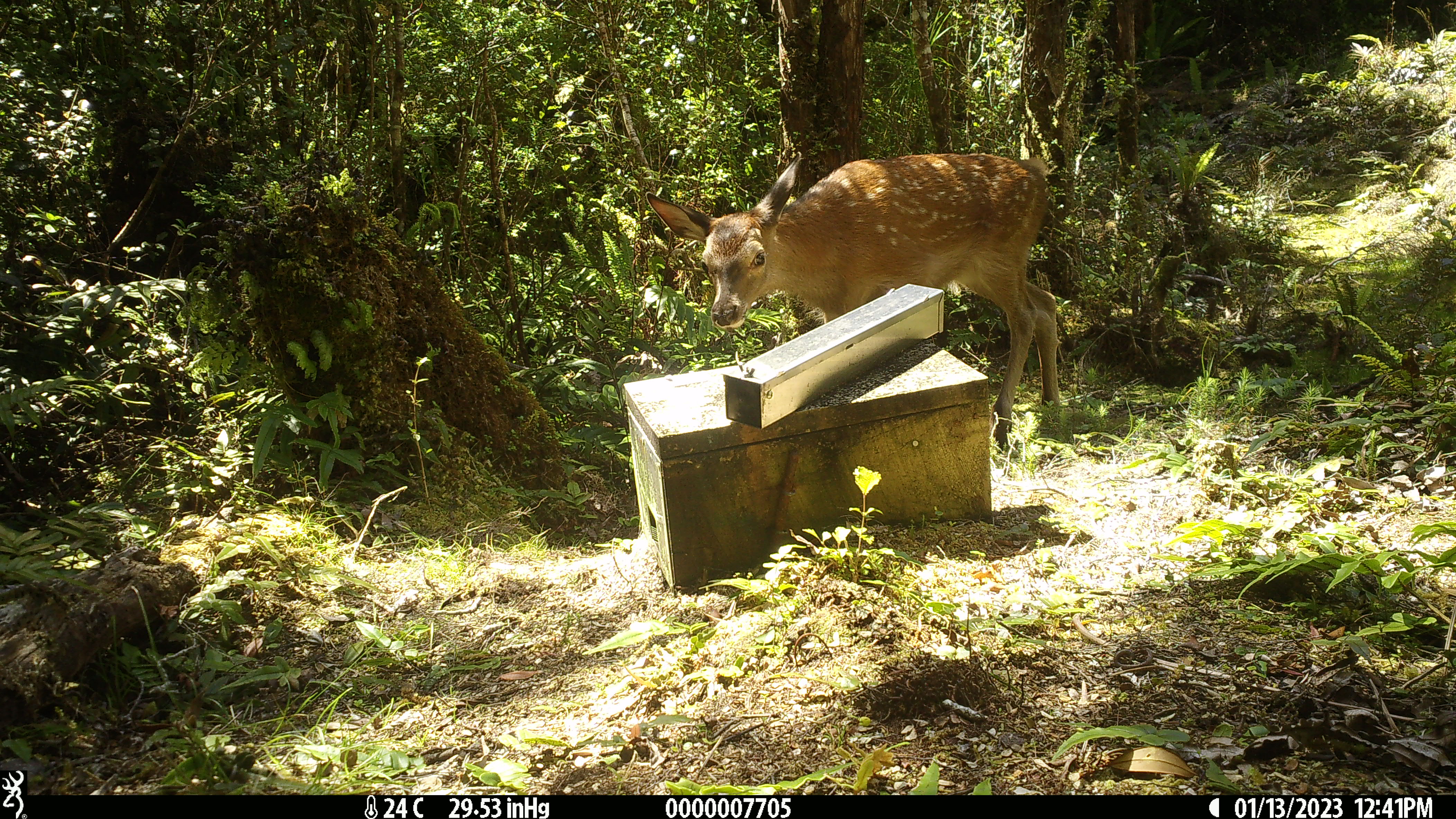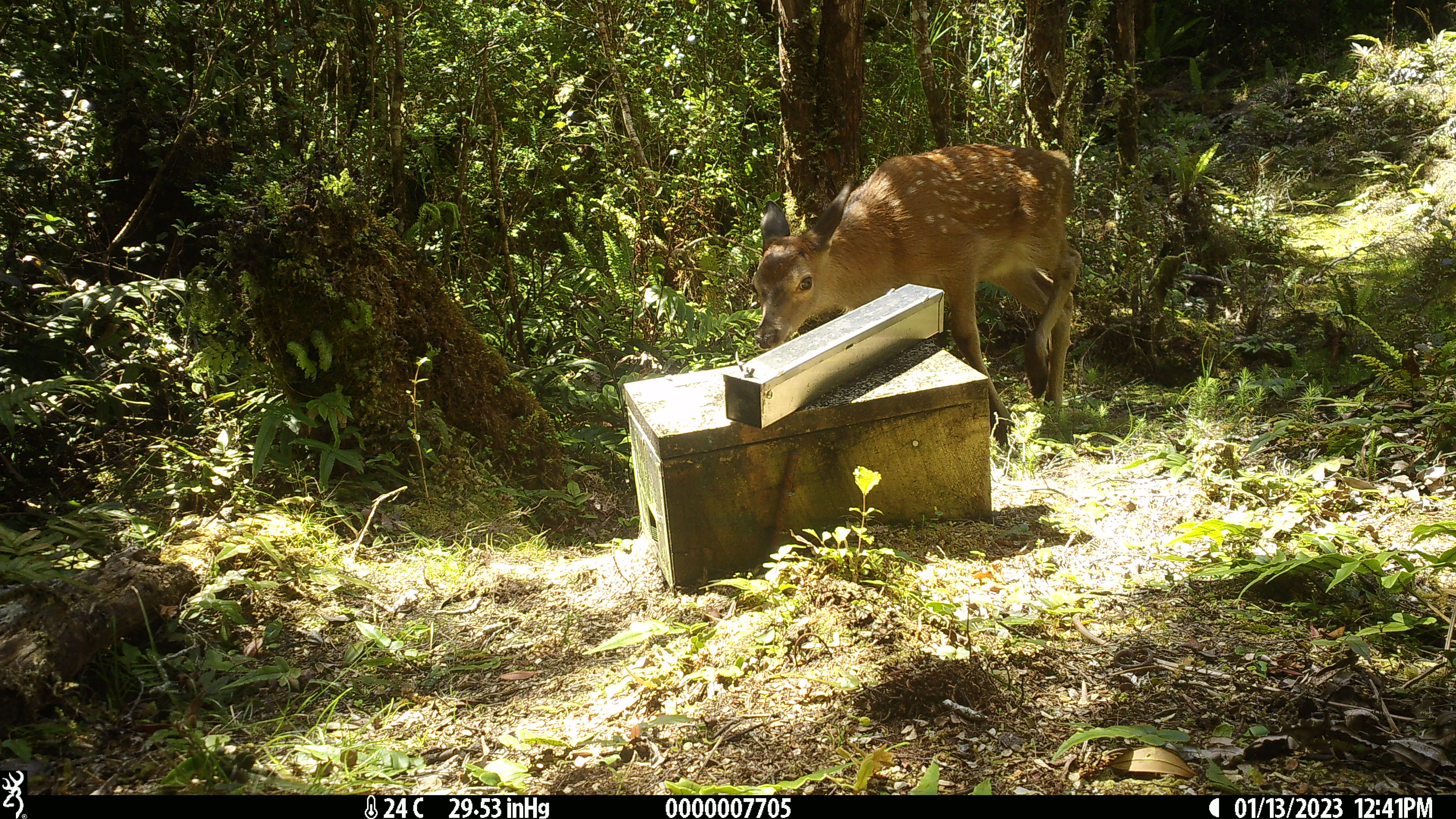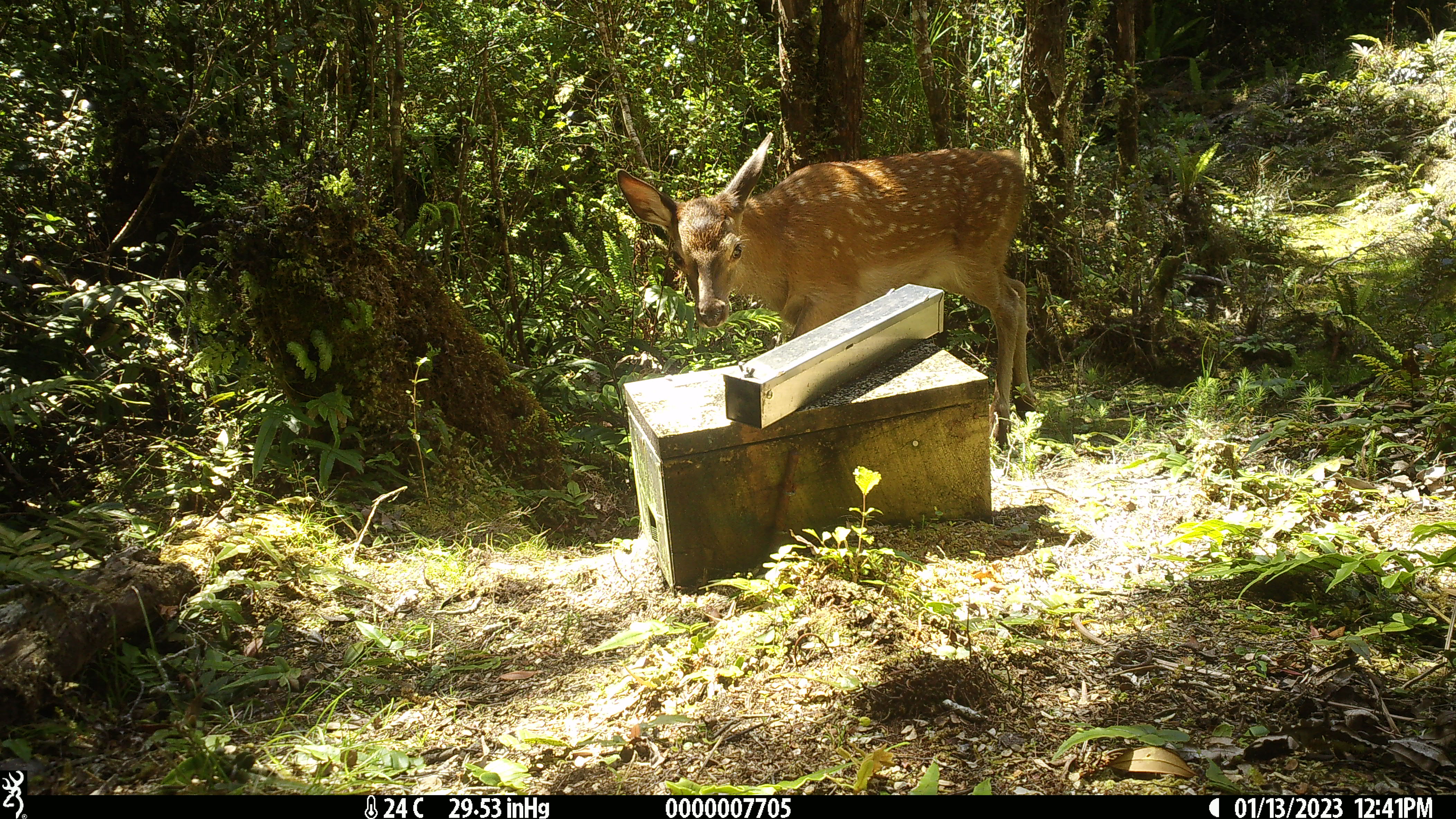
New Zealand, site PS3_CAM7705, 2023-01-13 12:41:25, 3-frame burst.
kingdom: Animalia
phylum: Chordata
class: Mammalia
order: Artiodactyla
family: Cervidae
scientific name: Cervidae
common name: deer